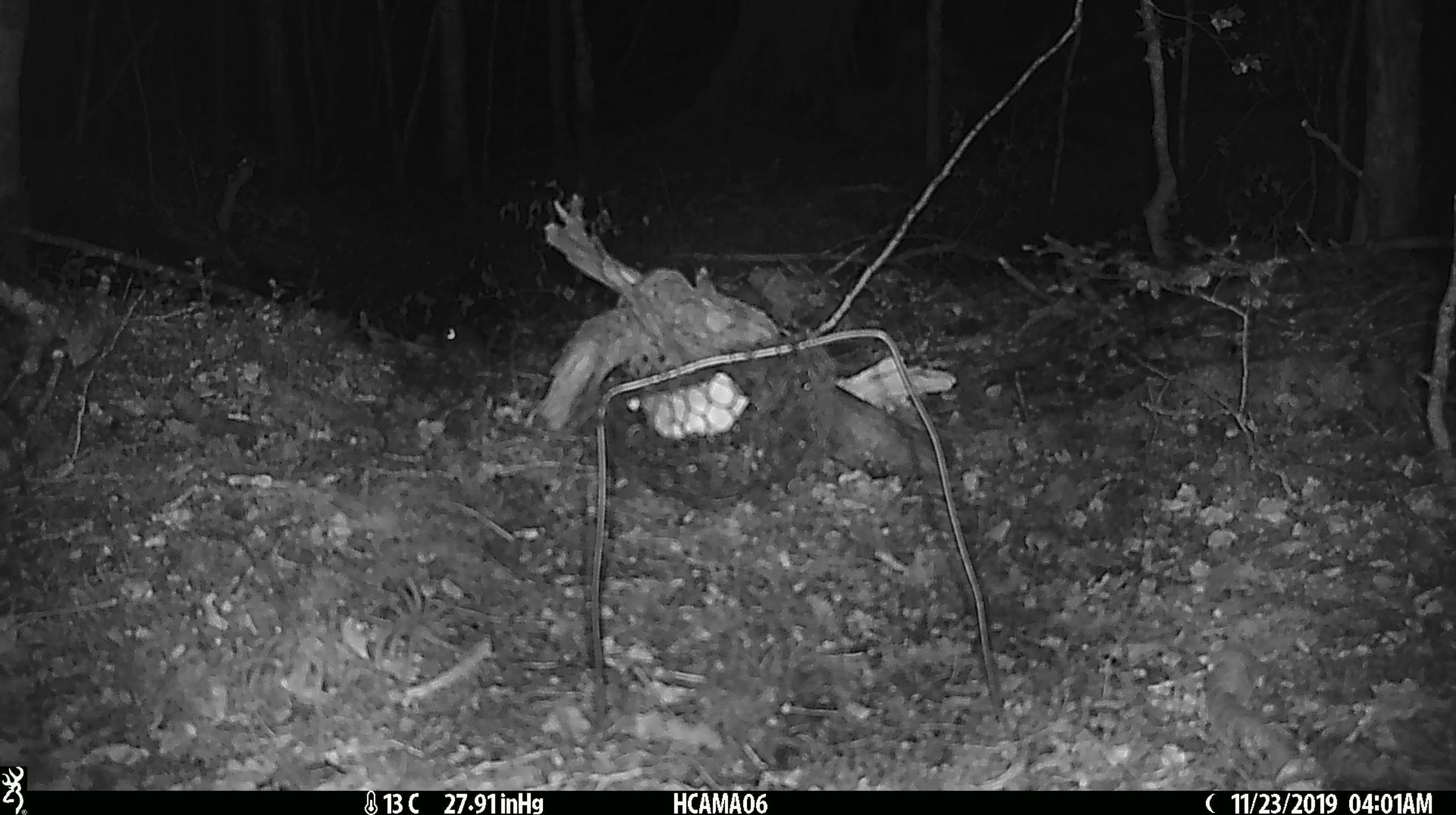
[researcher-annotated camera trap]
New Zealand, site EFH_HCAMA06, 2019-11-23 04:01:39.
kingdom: Animalia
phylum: Chordata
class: Mammalia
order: Rodentia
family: Muridae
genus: Mus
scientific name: Mus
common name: mouse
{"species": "mouse (Mus)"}